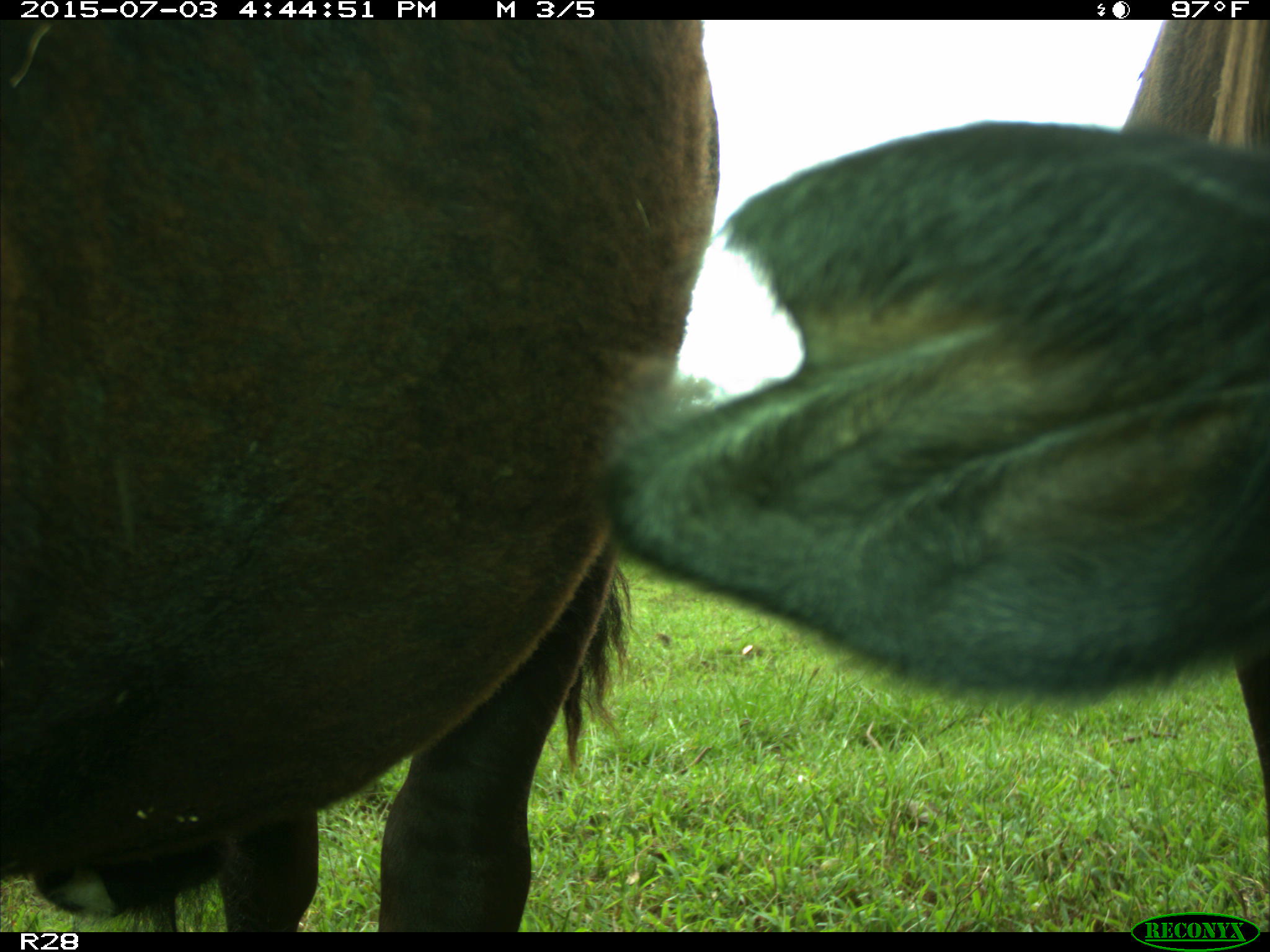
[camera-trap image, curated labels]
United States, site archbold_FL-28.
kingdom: Animalia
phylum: Chordata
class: Mammalia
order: Artiodactyla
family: Bovidae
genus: Bos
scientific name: Bos taurus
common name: domestic cow